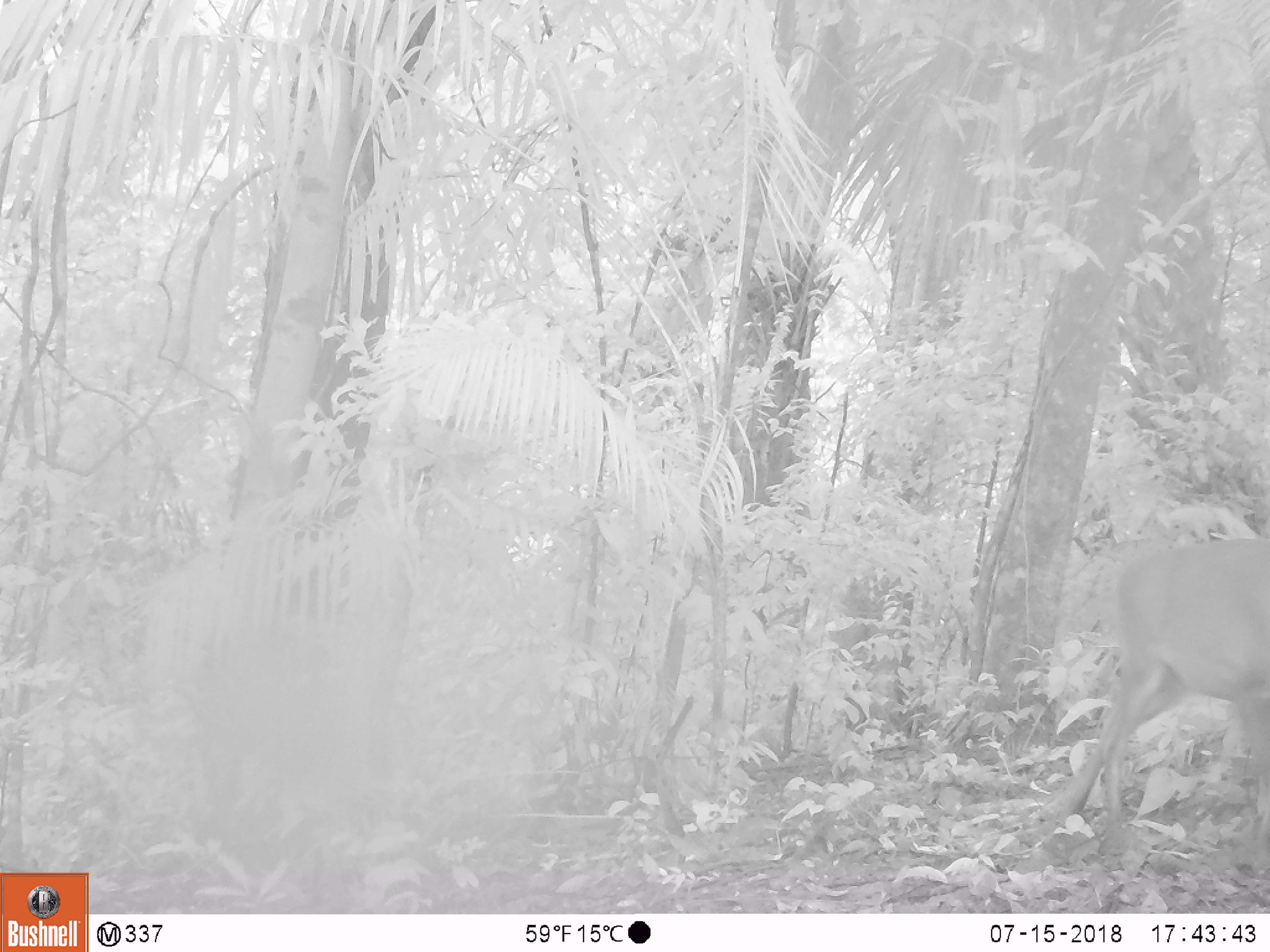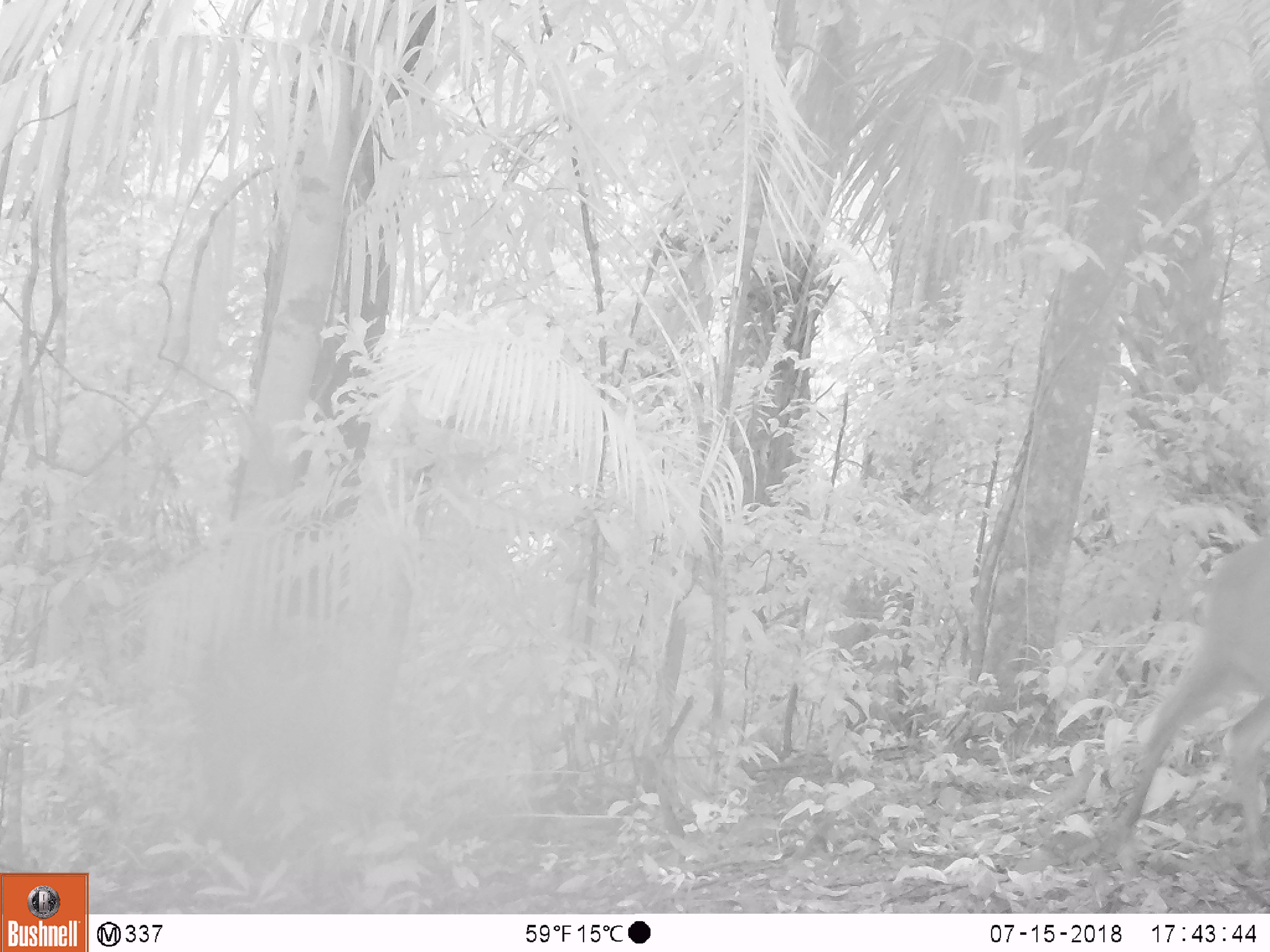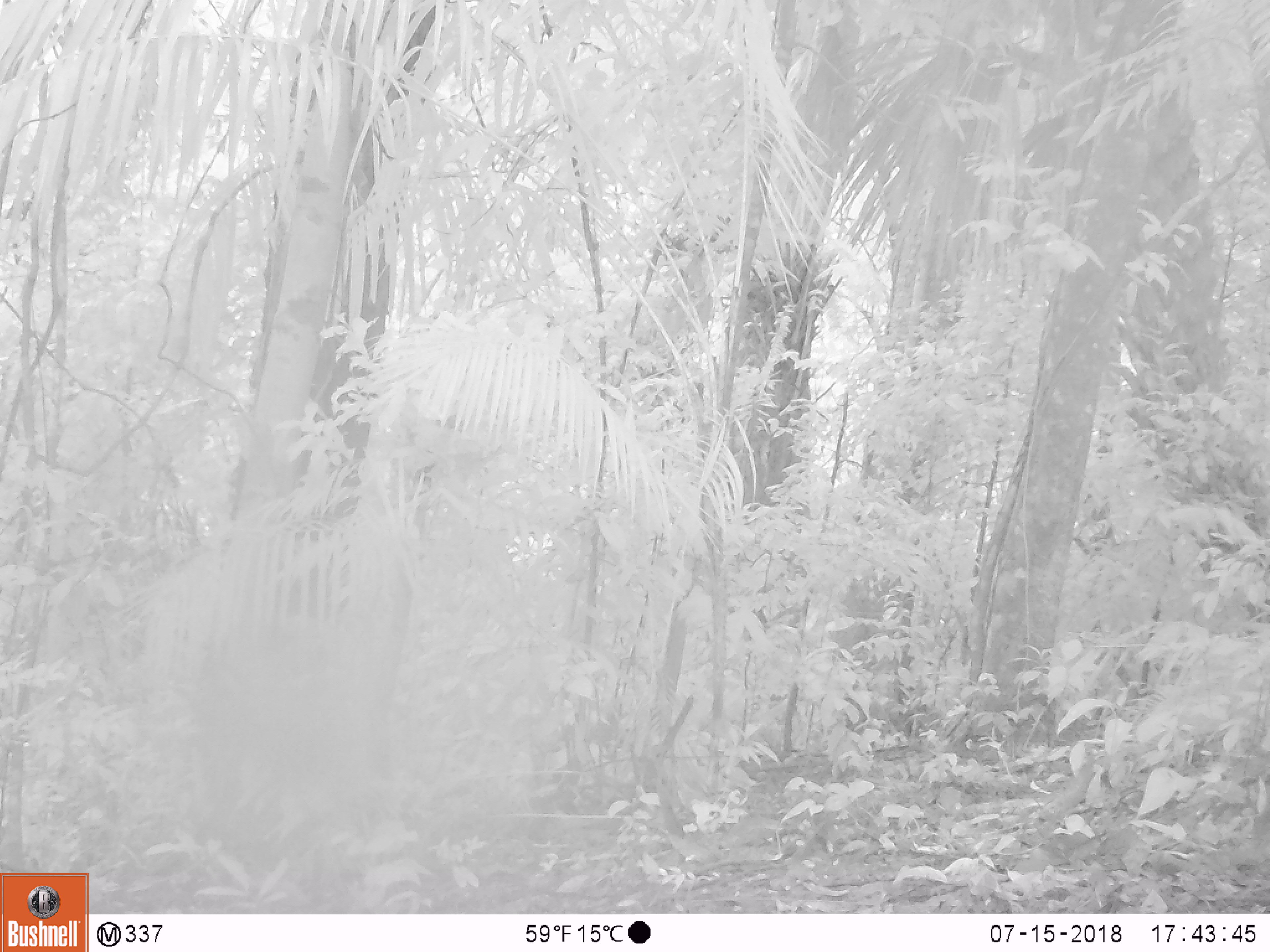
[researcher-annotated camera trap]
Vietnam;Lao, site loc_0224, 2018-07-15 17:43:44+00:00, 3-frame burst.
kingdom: Animalia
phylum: Chordata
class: Mammalia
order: Artiodactyla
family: Cervidae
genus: Muntiacus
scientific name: Muntiacus vuquangensis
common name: large-antlered muntjac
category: large antlered muntjac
Large antlered muntjac (large-antlered muntjac) (Muntiacus vuquangensis). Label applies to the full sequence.